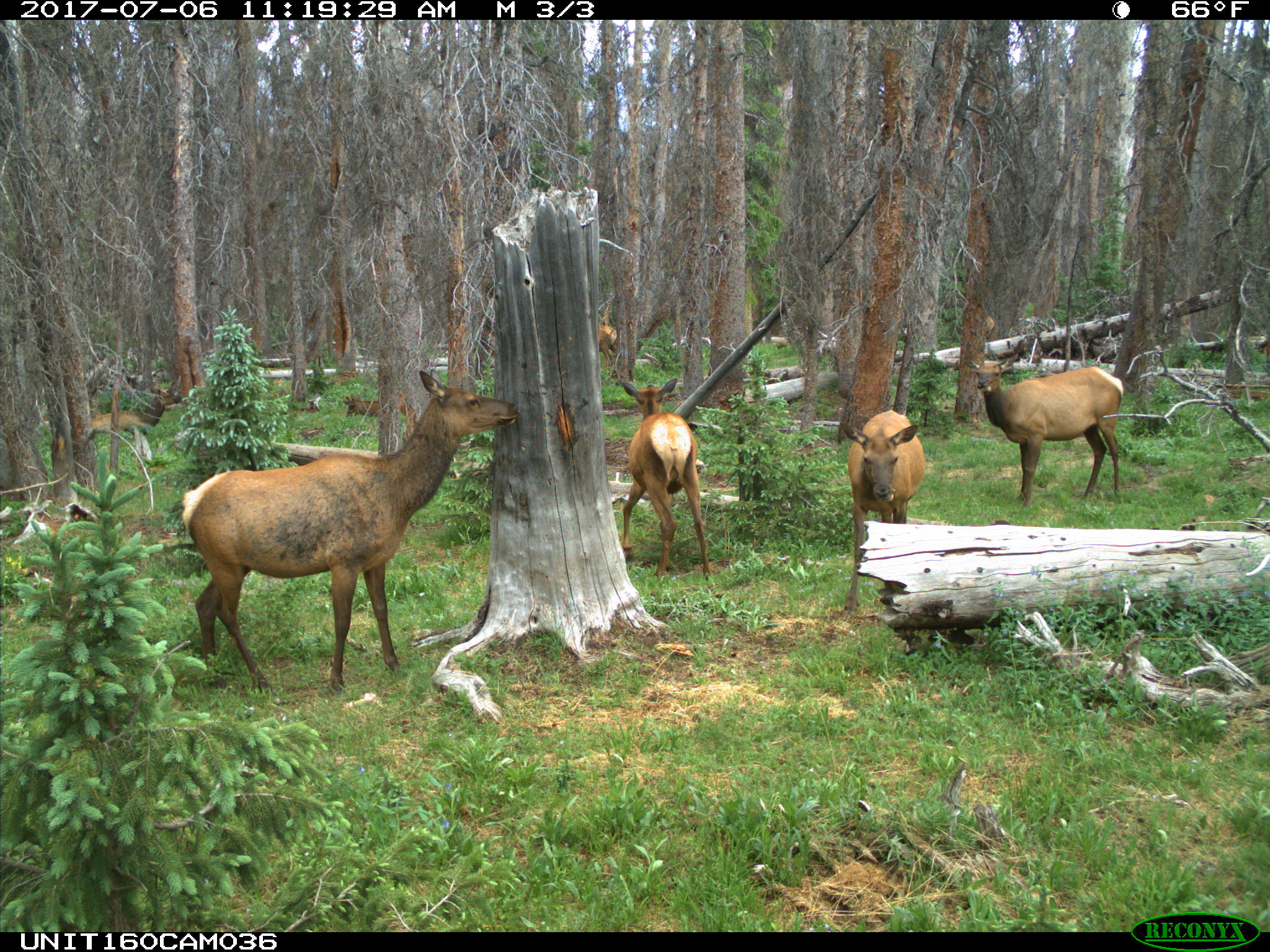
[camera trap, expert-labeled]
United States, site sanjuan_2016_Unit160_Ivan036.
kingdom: Animalia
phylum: Chordata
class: Mammalia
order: Artiodactyla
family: Cervidae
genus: Cervus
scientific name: Cervus elaphus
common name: red deer